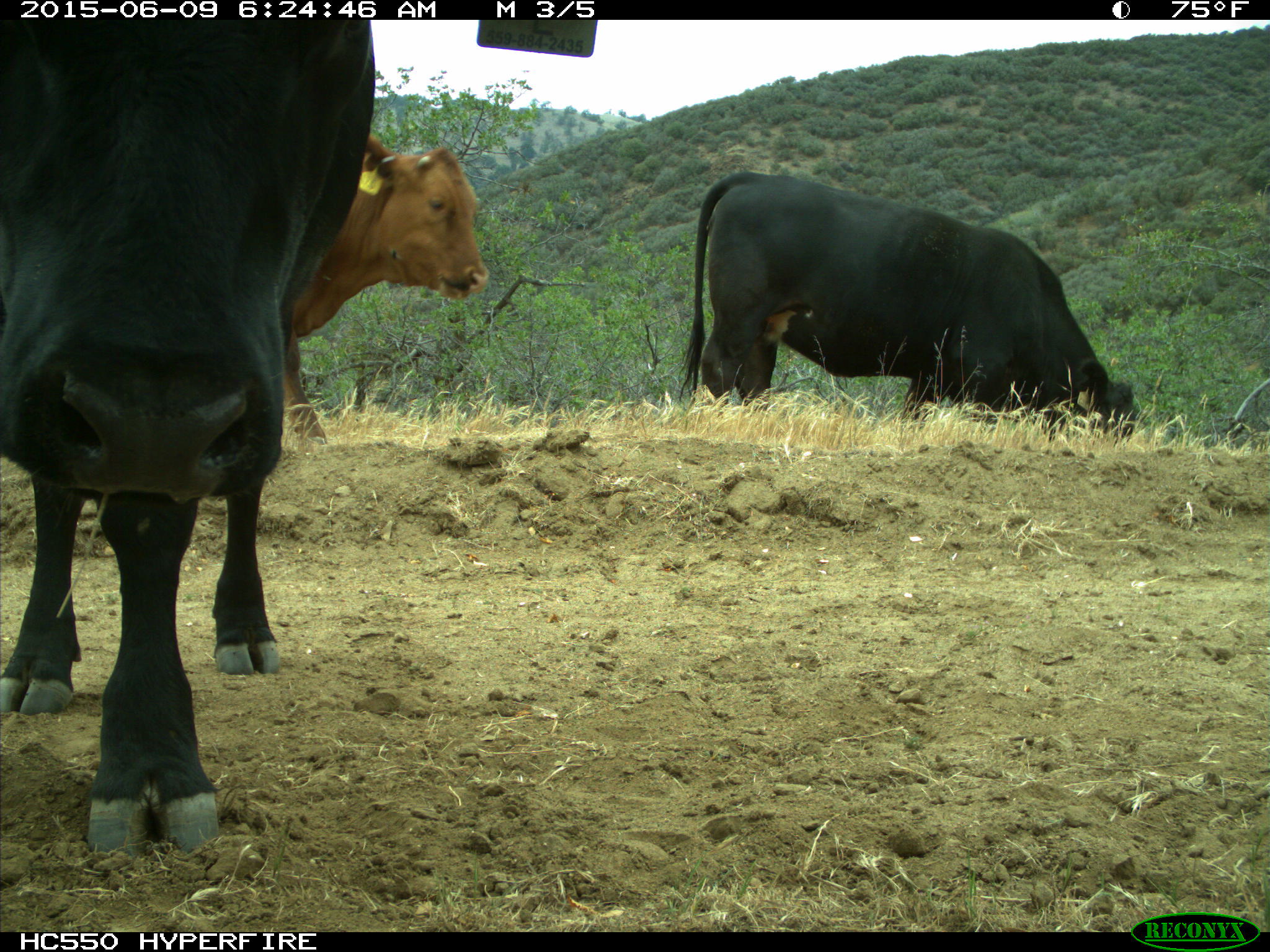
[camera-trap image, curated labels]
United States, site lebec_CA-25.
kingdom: Animalia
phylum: Chordata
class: Mammalia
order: Artiodactyla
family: Bovidae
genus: Bos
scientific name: Bos taurus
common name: domestic cow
Bos taurus (domestic cow).